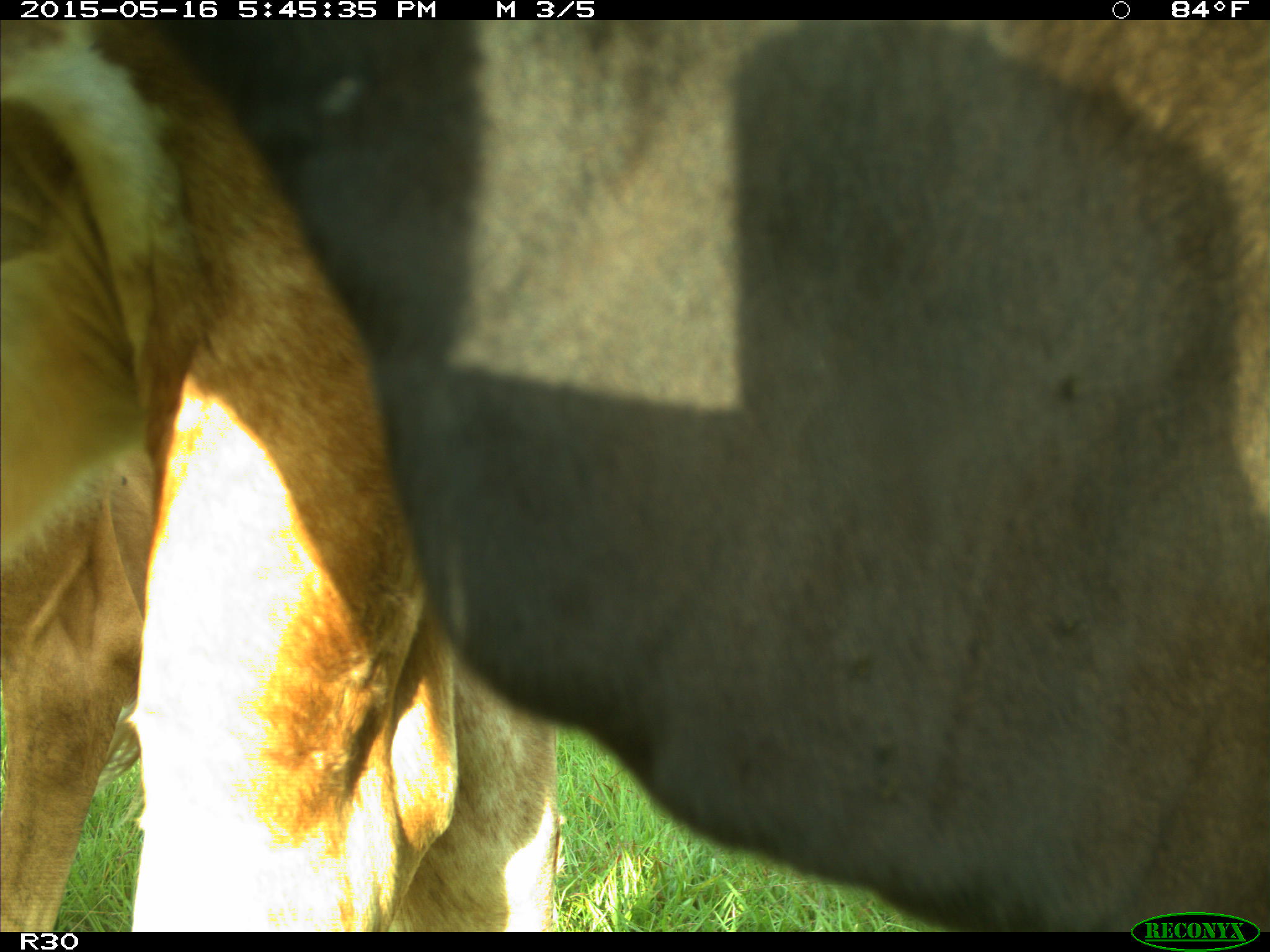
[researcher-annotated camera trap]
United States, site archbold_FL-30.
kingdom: Animalia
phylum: Chordata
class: Mammalia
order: Artiodactyla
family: Bovidae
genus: Bos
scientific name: Bos taurus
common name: domestic cow